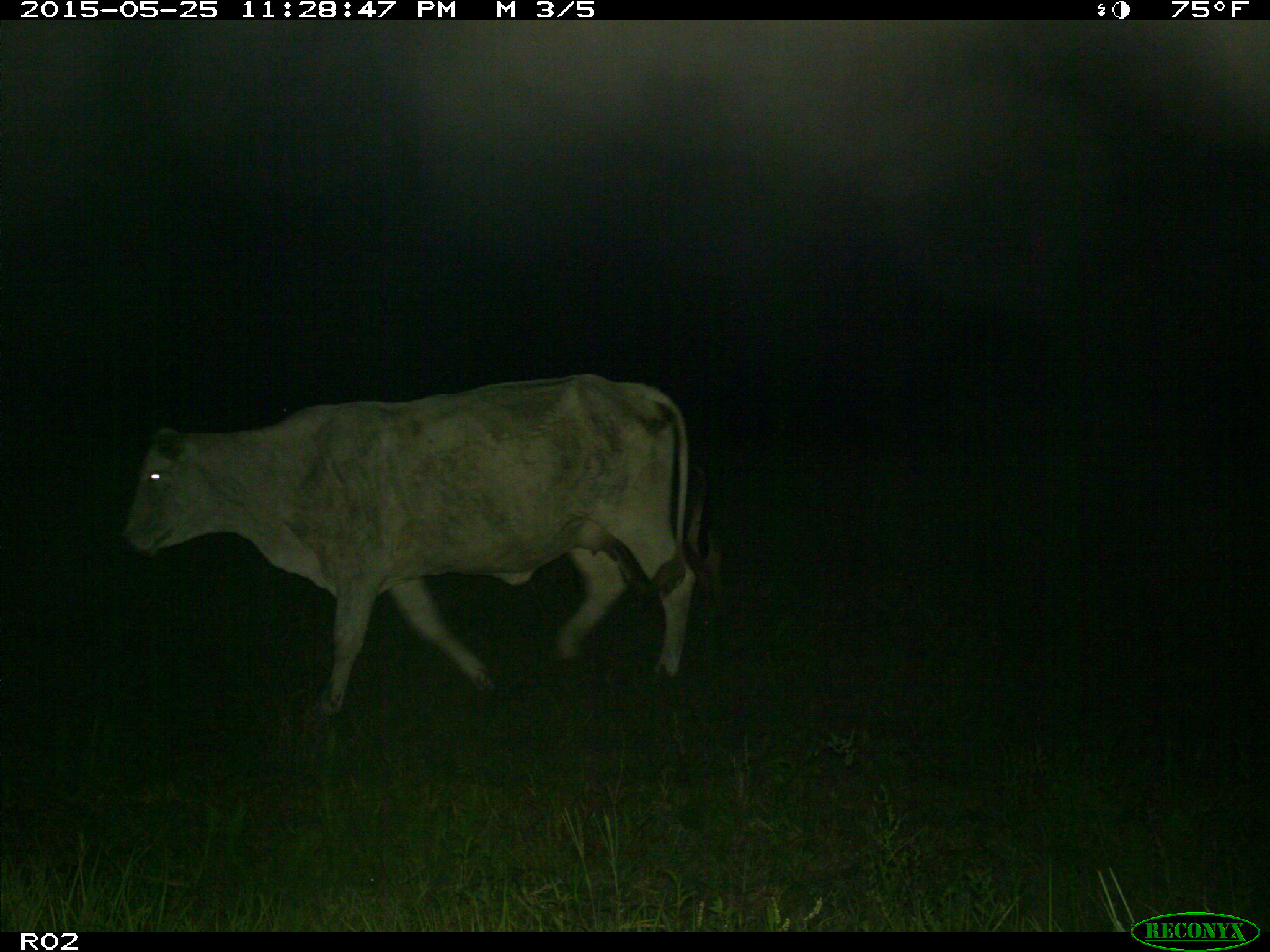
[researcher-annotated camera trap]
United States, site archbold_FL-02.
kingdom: Animalia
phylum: Chordata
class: Mammalia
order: Artiodactyla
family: Bovidae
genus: Bos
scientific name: Bos taurus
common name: domestic cow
Bos taurus (domestic cow).